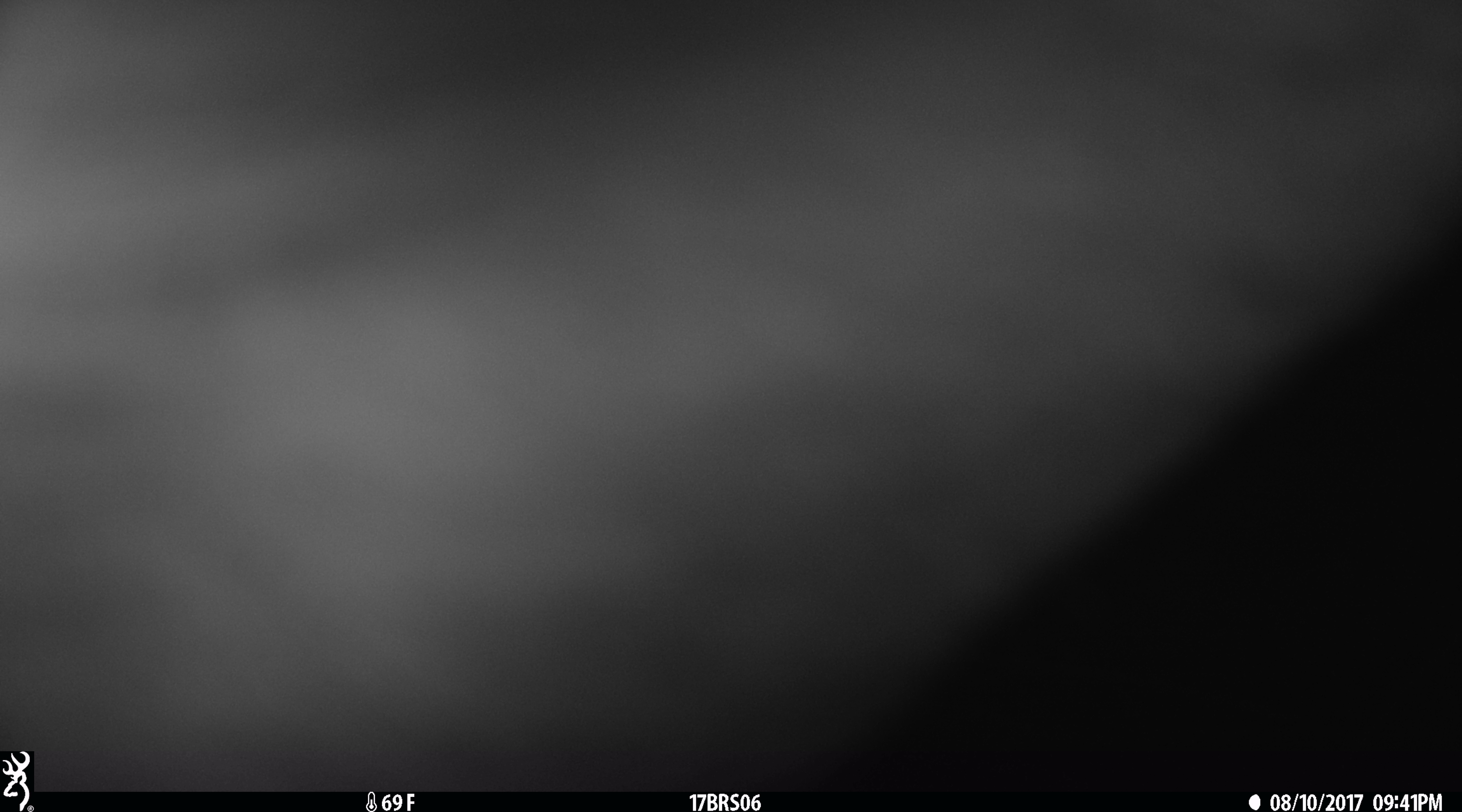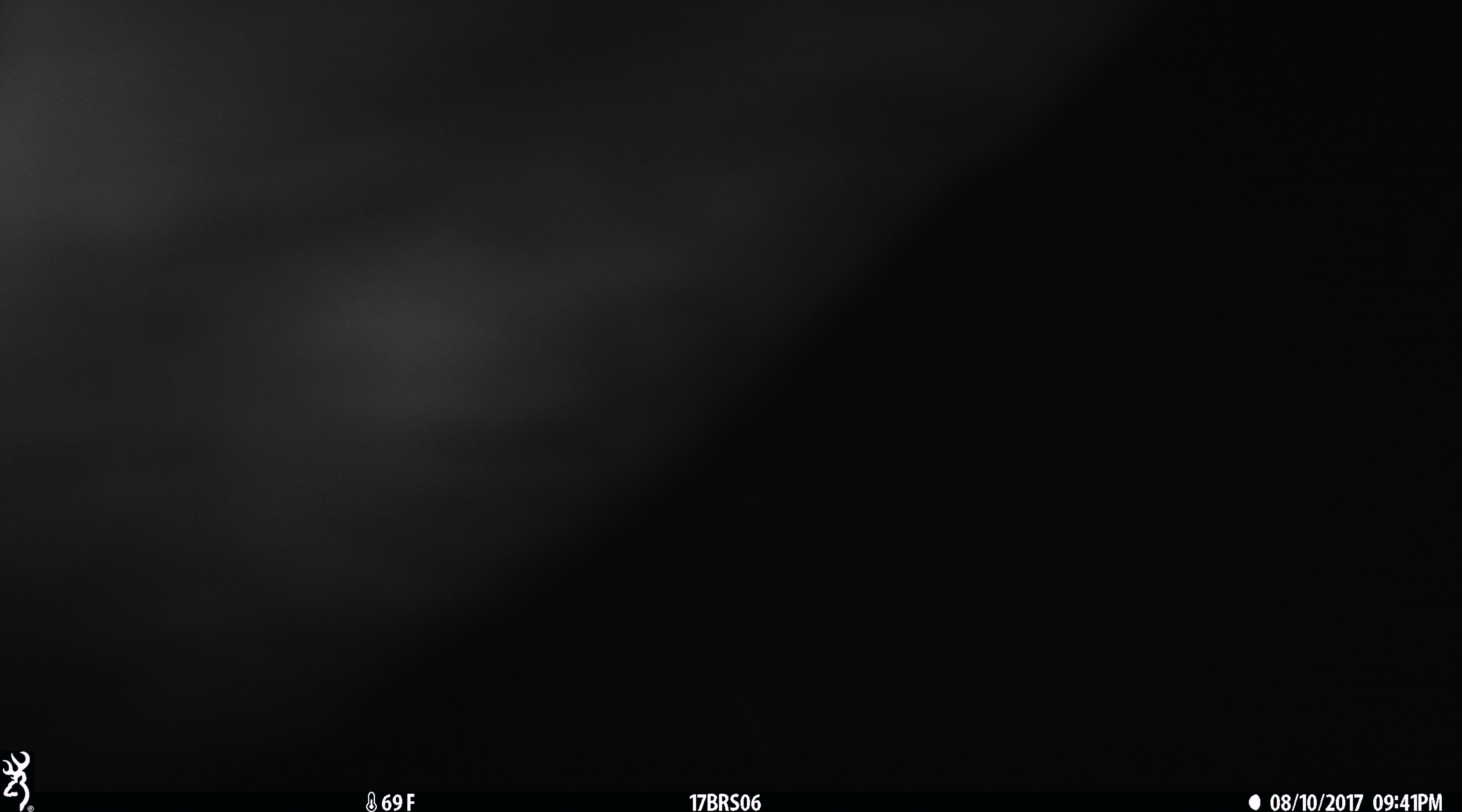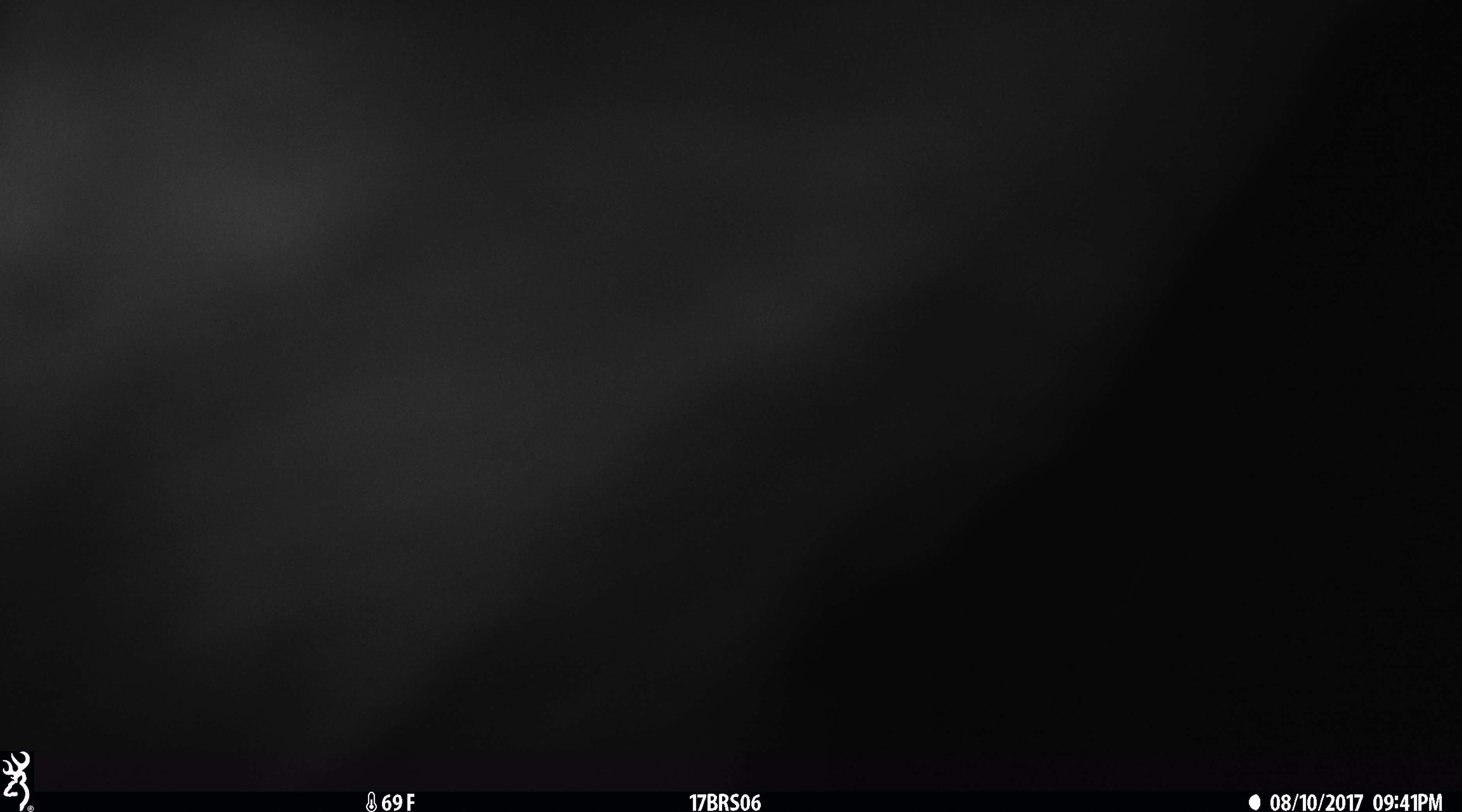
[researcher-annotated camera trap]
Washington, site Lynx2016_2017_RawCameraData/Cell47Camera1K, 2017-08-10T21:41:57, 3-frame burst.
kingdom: Animalia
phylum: Chordata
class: Mammalia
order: Artiodactyla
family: Bovidae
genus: Bos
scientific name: Bos taurus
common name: domestic cattle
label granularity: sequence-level